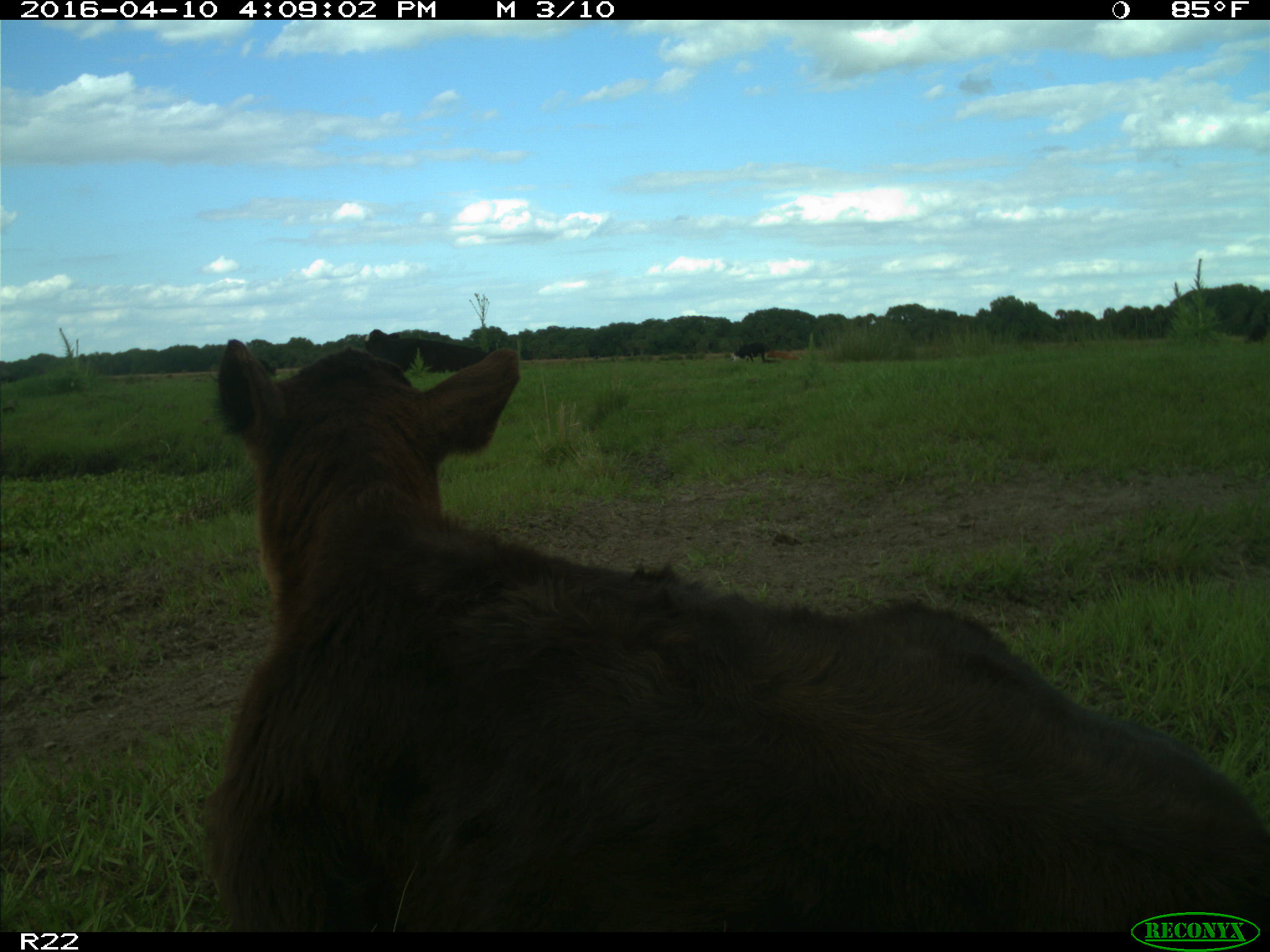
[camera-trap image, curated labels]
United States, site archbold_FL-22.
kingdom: Animalia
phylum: Chordata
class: Mammalia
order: Artiodactyla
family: Bovidae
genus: Bos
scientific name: Bos taurus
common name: domestic cow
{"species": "Bos taurus (domestic cow)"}